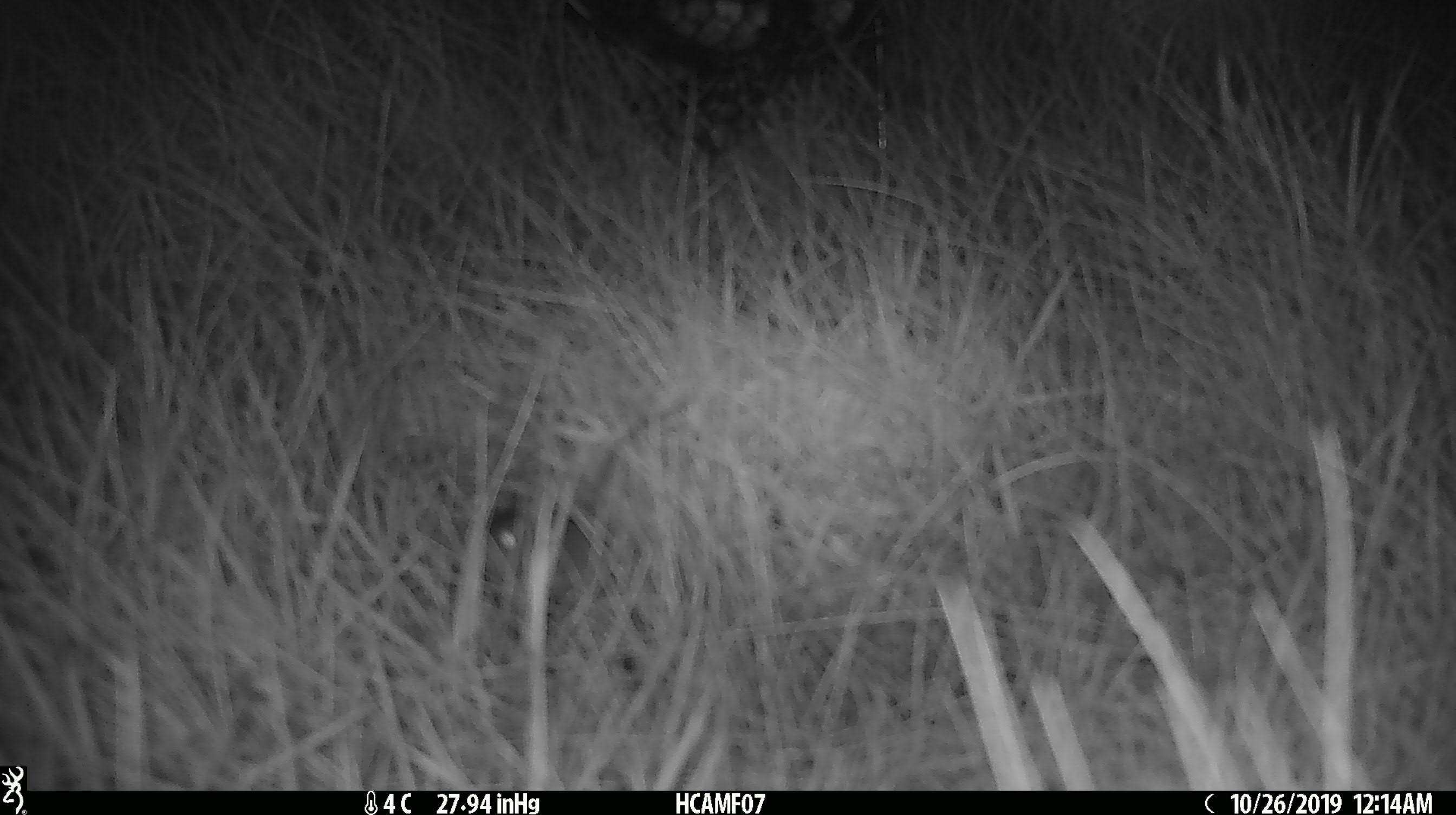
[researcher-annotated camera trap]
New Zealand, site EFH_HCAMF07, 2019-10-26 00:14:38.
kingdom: Animalia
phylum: Chordata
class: Mammalia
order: Rodentia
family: Muridae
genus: Mus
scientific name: Mus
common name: mouse